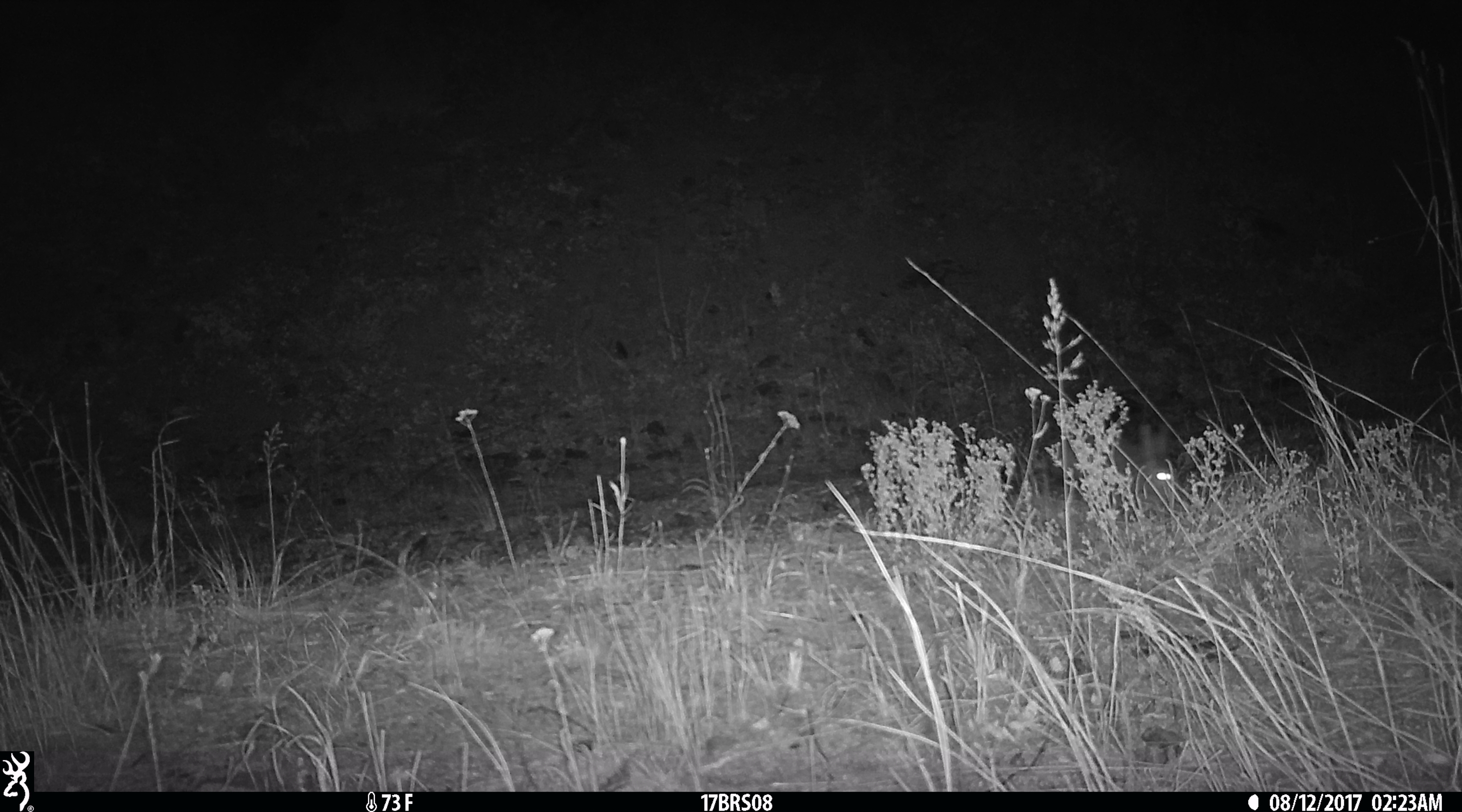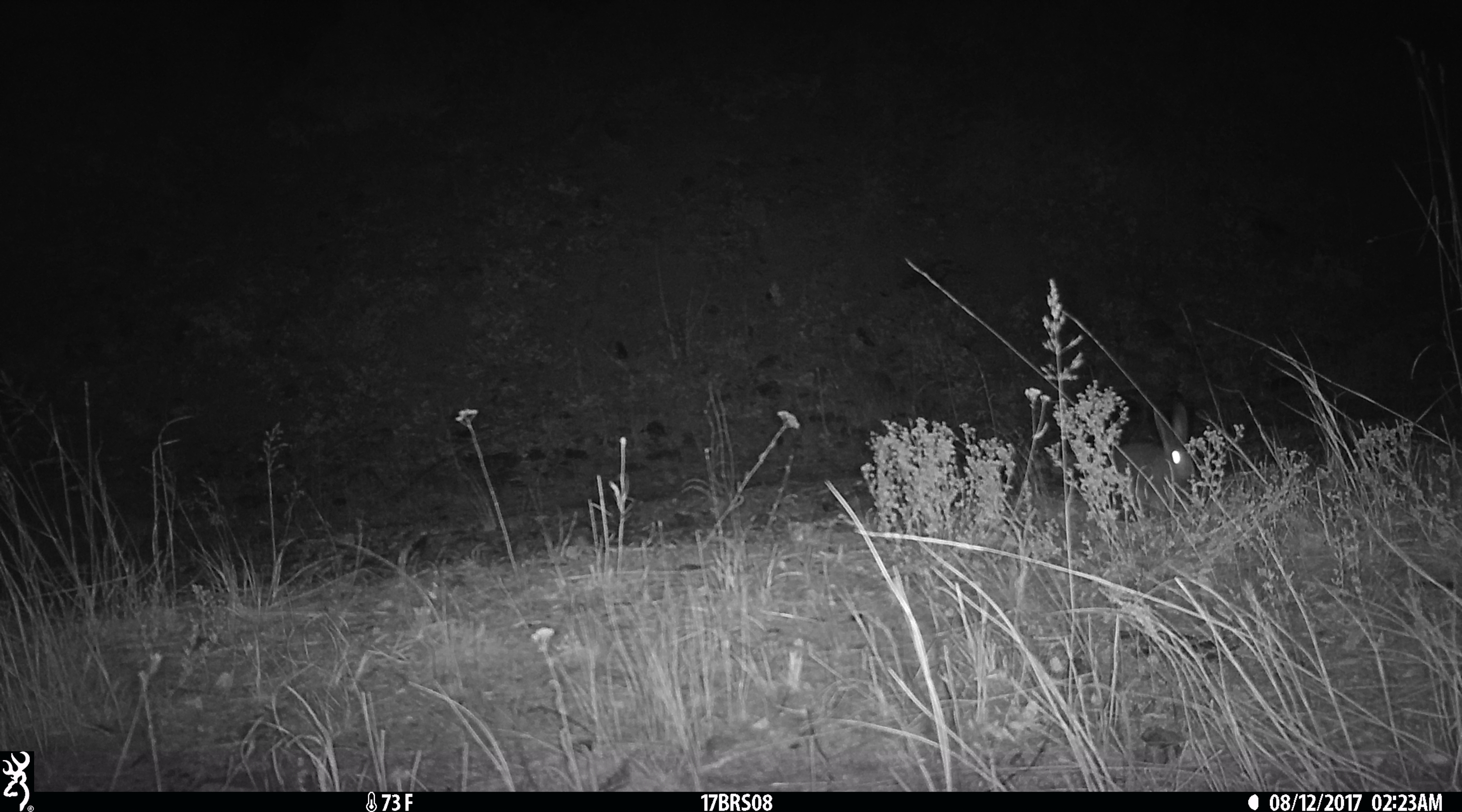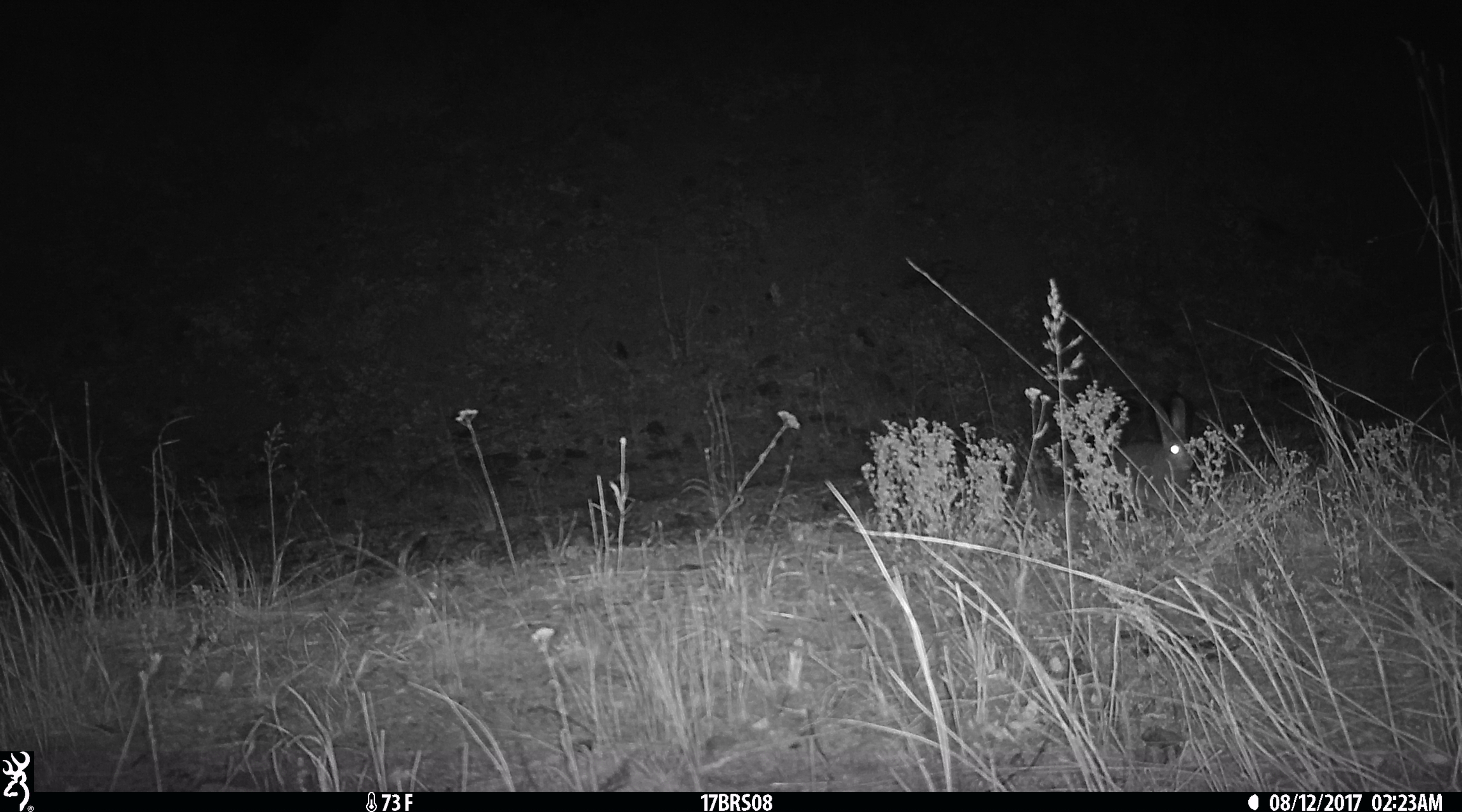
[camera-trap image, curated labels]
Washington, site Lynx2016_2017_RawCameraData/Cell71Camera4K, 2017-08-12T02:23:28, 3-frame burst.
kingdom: Animalia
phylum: Chordata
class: Mammalia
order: Lagomorpha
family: Leporidae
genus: Lepus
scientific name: Lepus americanus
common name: snowshoe hare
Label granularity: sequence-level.